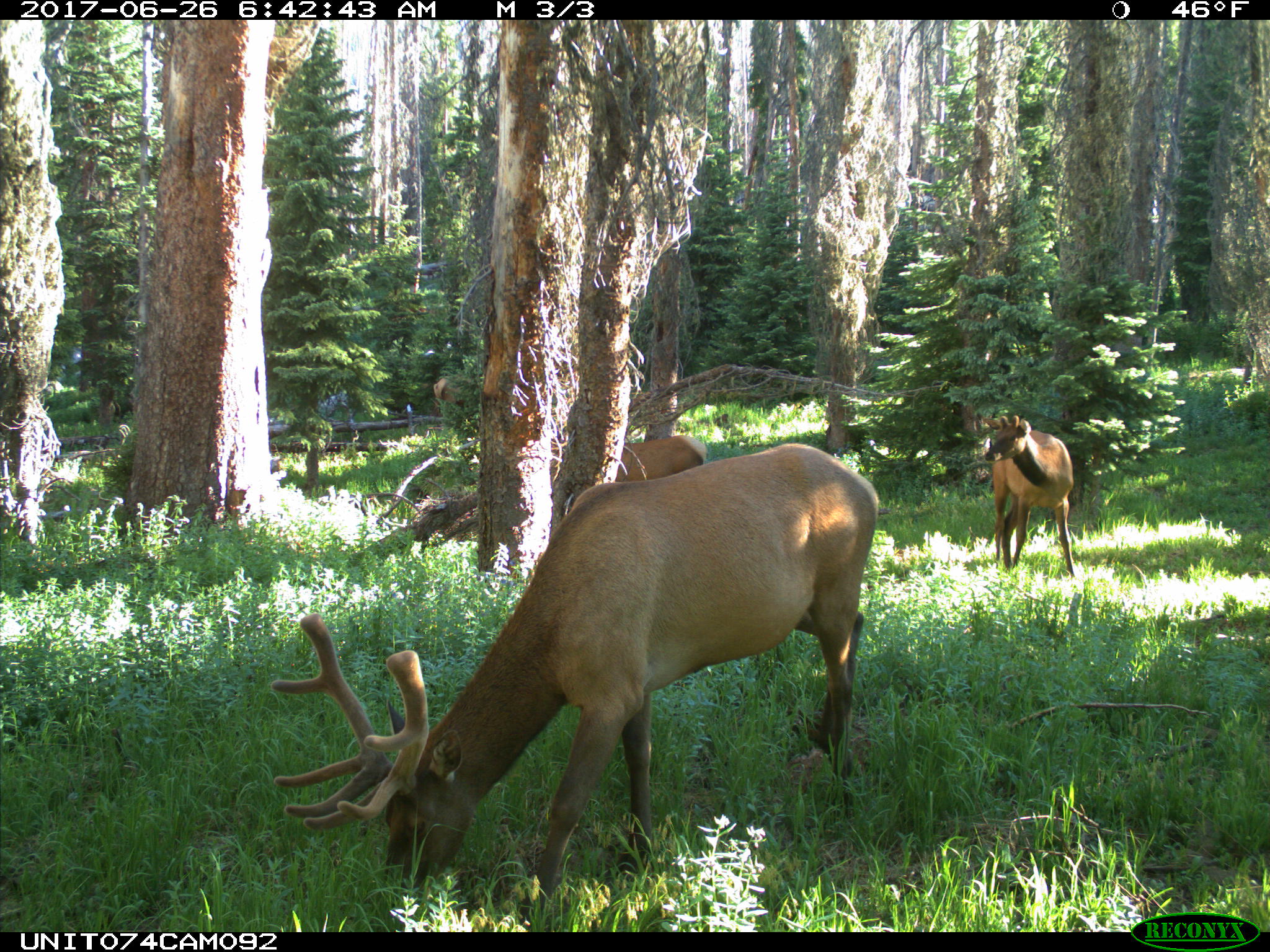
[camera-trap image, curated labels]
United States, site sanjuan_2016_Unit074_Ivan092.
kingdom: Animalia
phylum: Chordata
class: Mammalia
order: Artiodactyla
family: Cervidae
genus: Cervus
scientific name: Cervus elaphus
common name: red deer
Cervus elaphus (red deer).